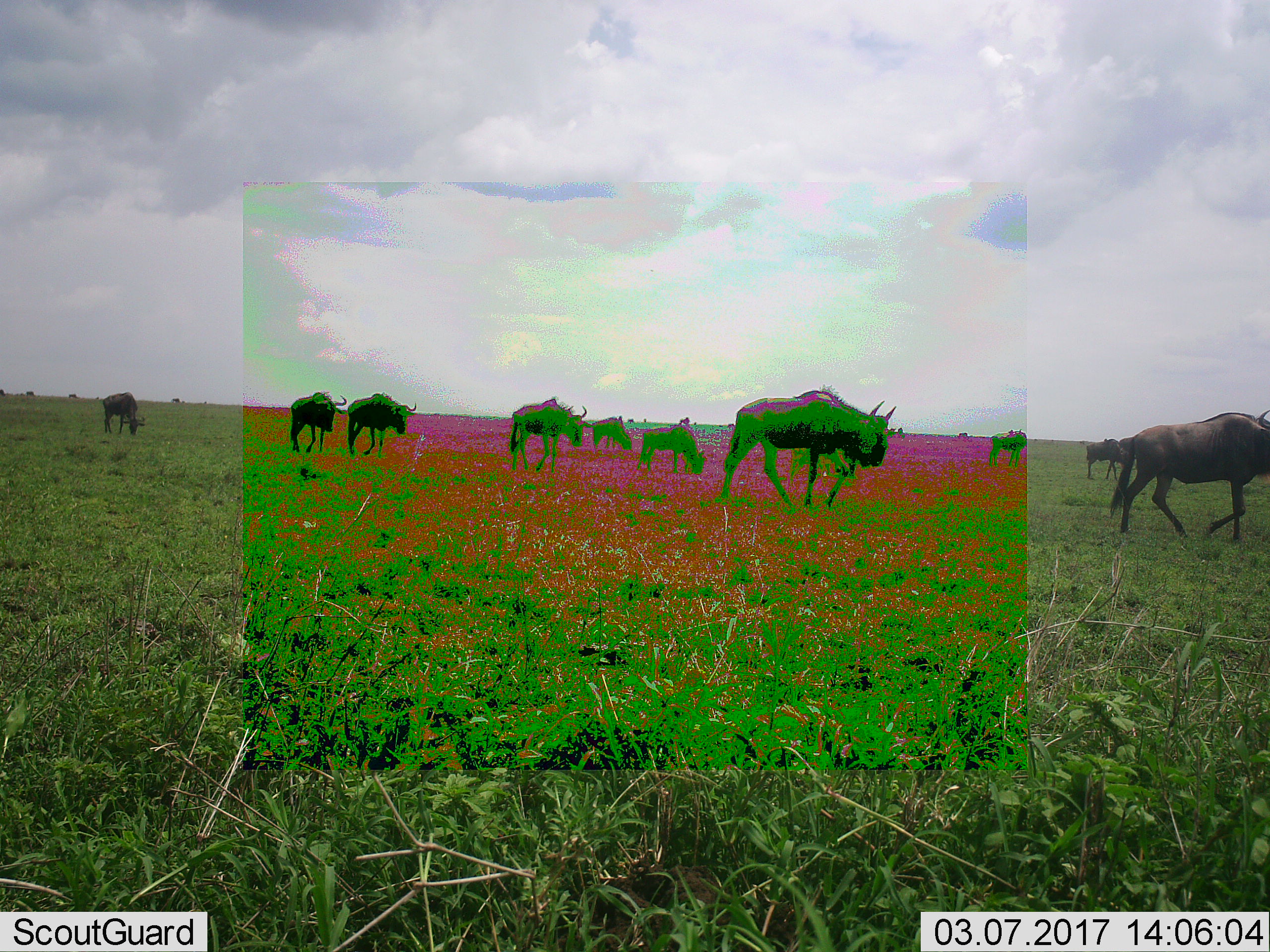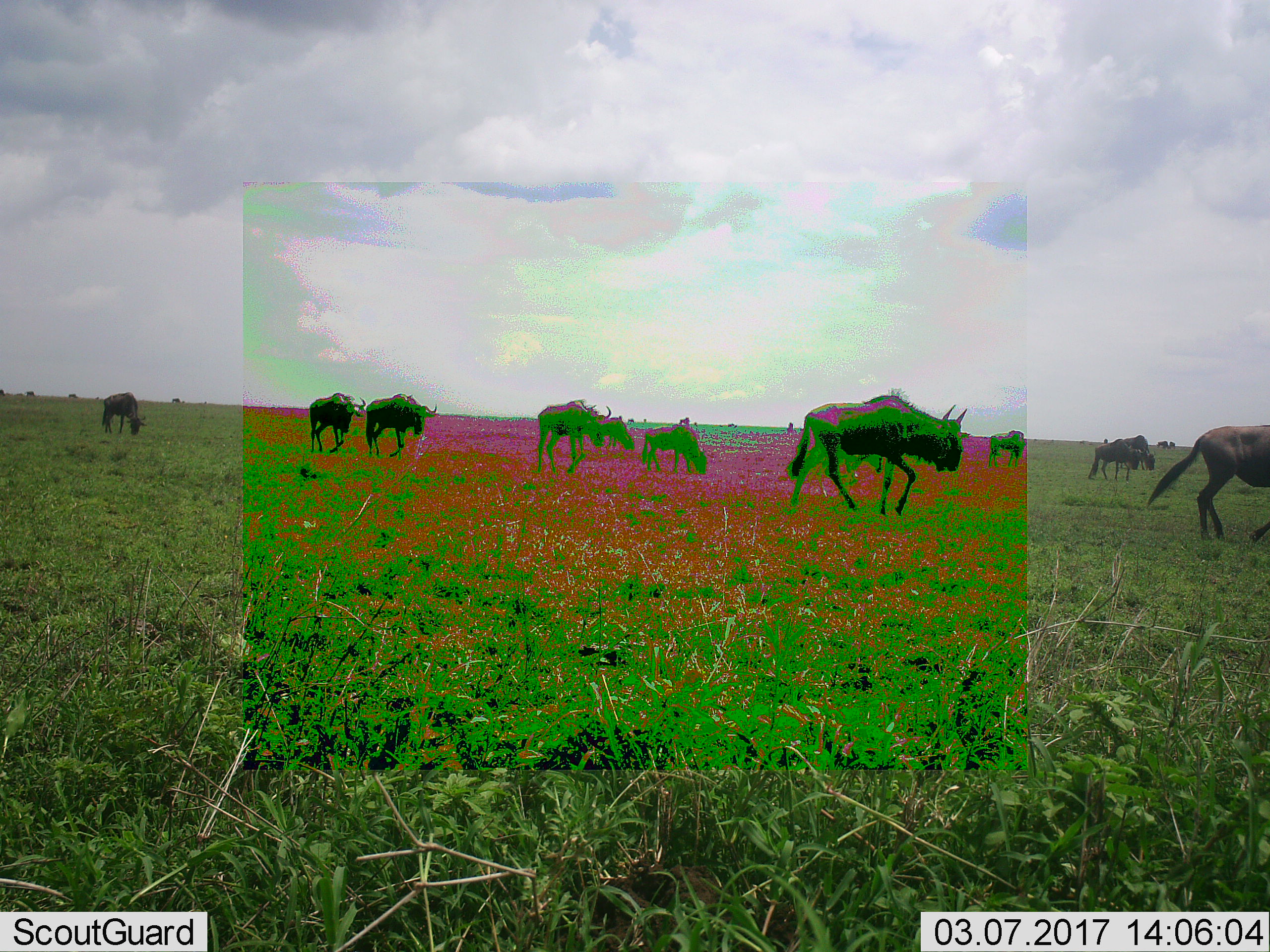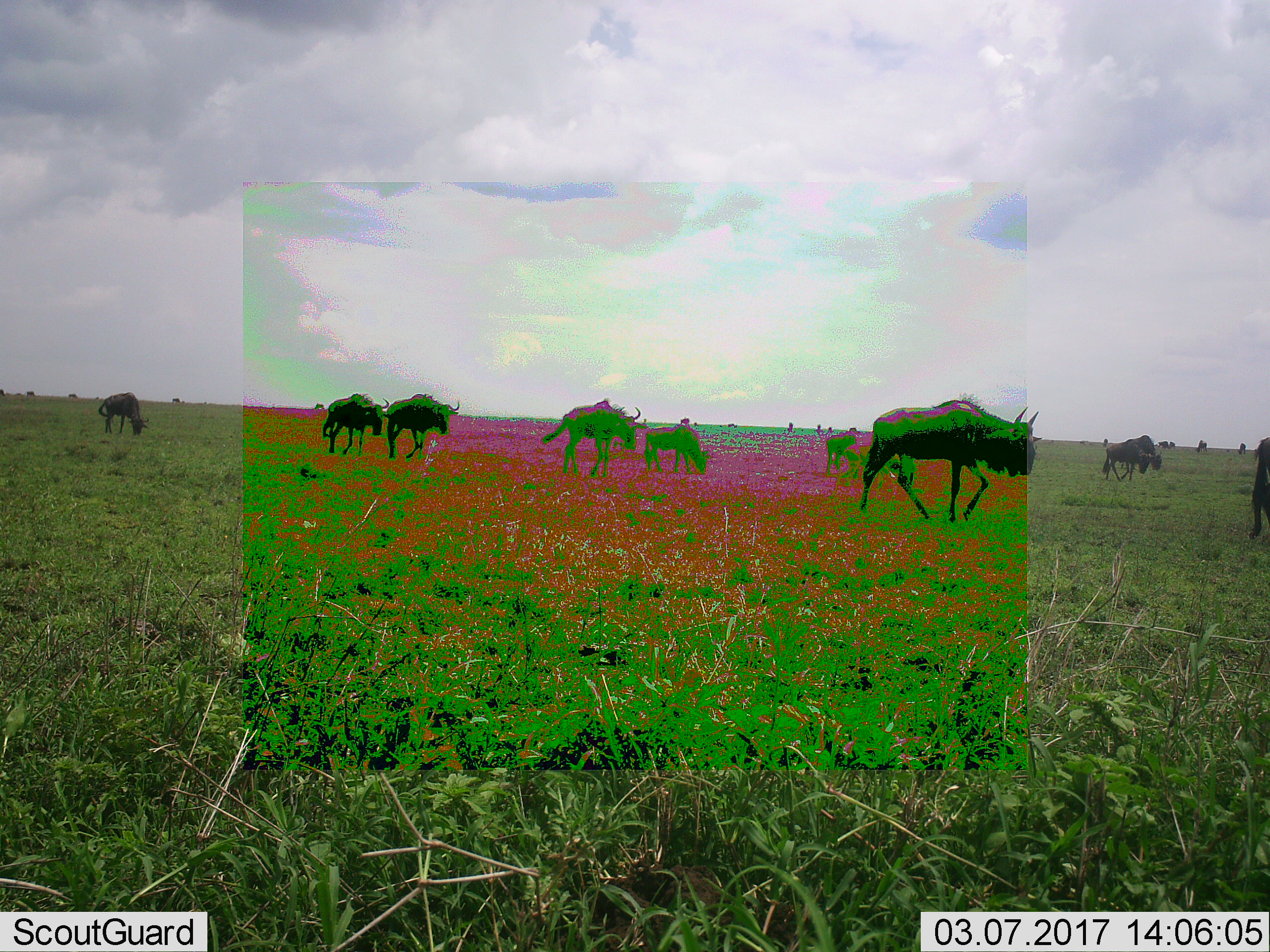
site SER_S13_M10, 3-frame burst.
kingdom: Animalia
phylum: Chordata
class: Mammalia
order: Artiodactyla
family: Bovidae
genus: Connochaetes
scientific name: Connochaetes taurinus taurinus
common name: blue wildebeest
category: wildebeestblue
Wildebeestblue (blue wildebeest) (Connochaetes taurinus taurinus), count 11-50. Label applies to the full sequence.